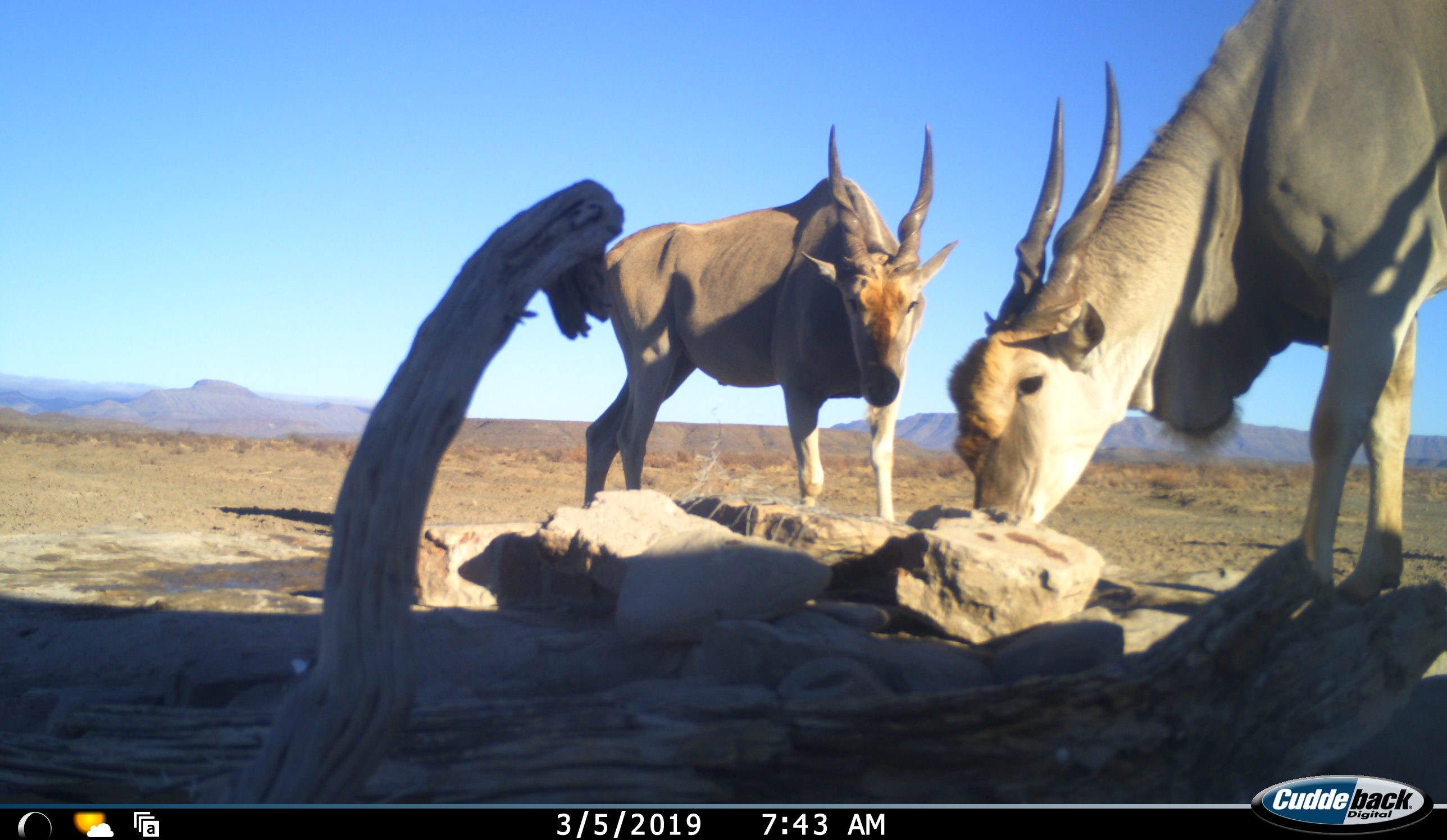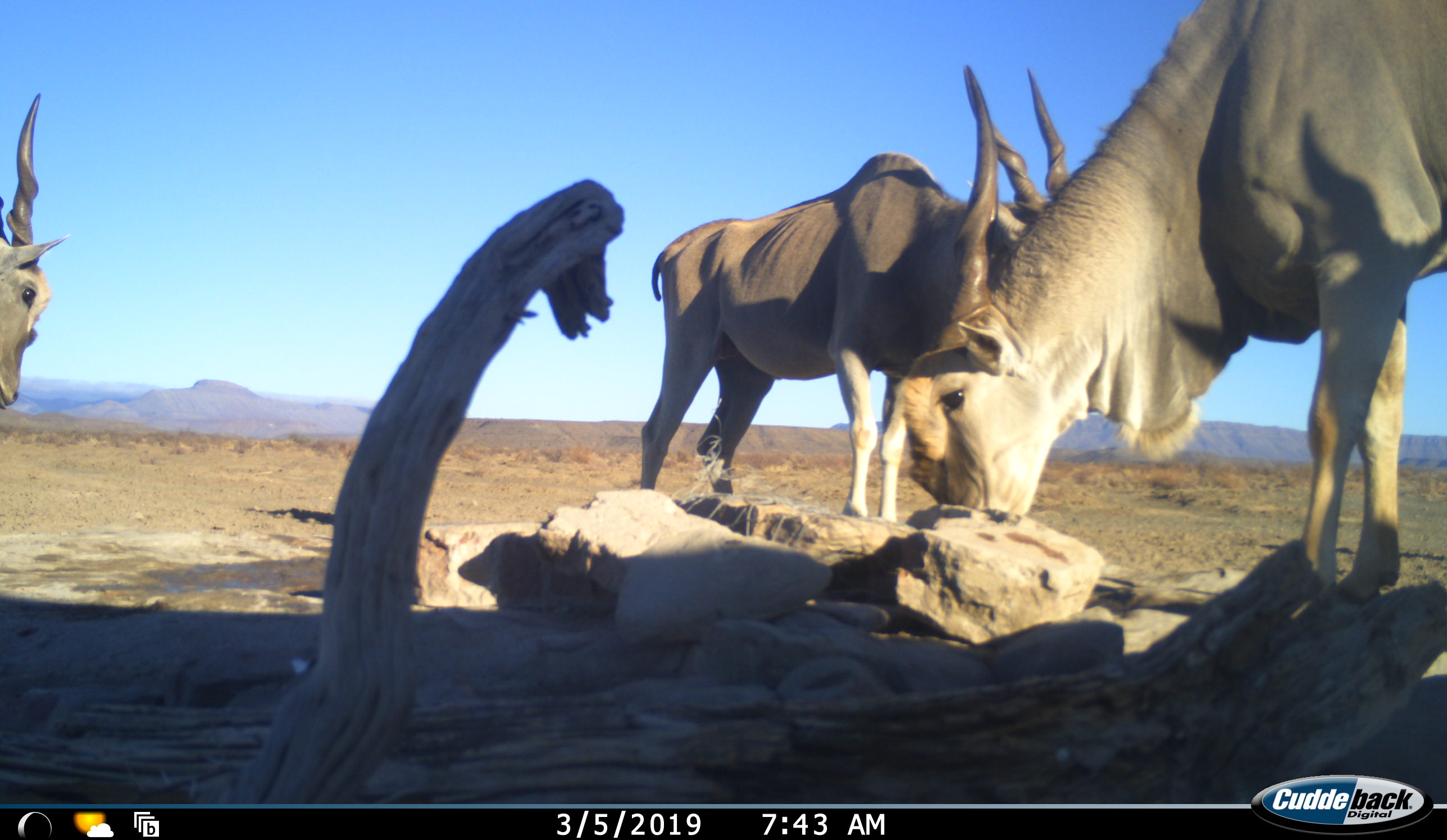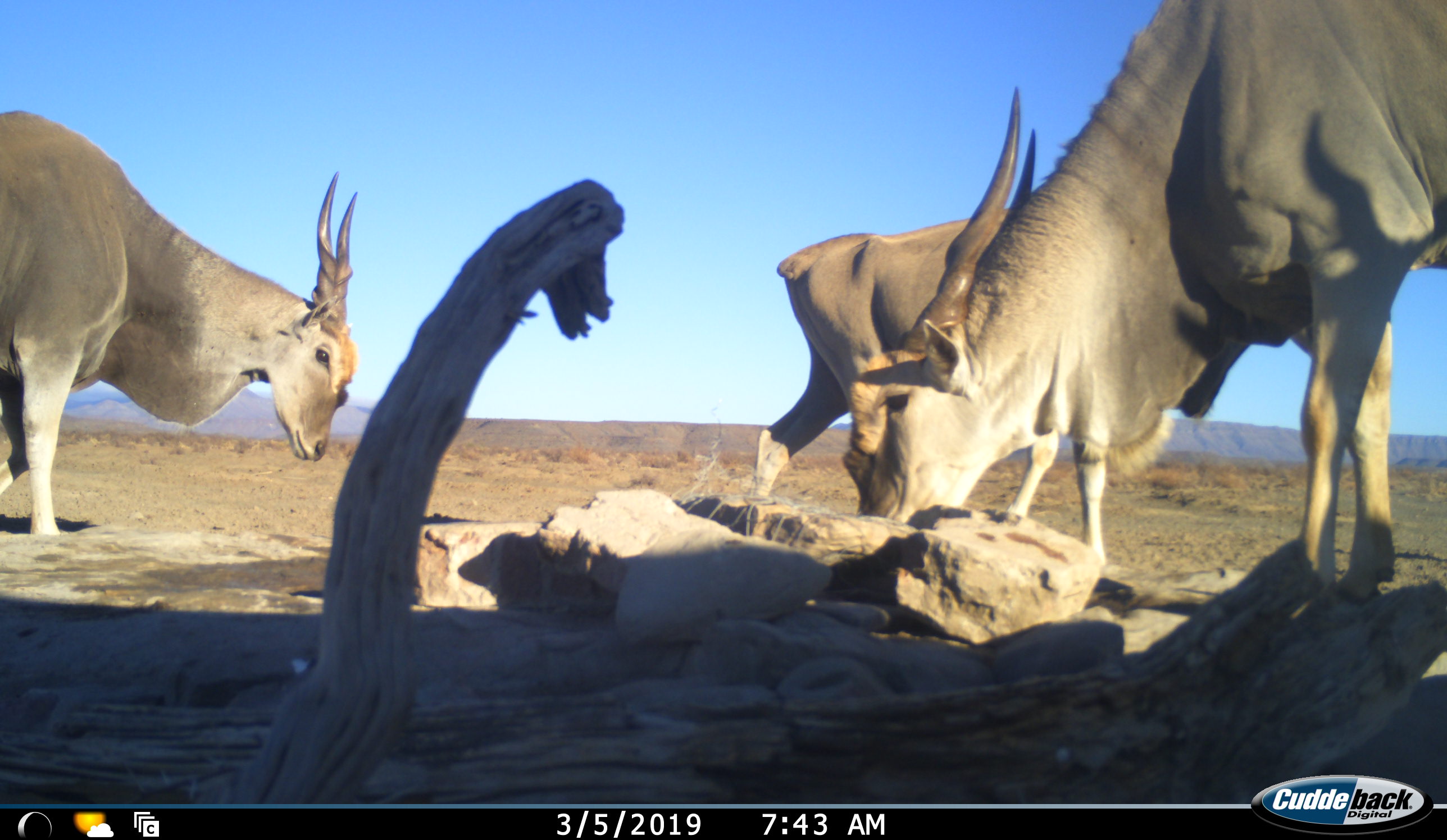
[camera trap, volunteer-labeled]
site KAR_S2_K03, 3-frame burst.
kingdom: Animalia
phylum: Chordata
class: Mammalia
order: Artiodactyla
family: Bovidae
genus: Tragelaphus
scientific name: Tragelaphus oryx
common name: eland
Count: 3.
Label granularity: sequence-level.